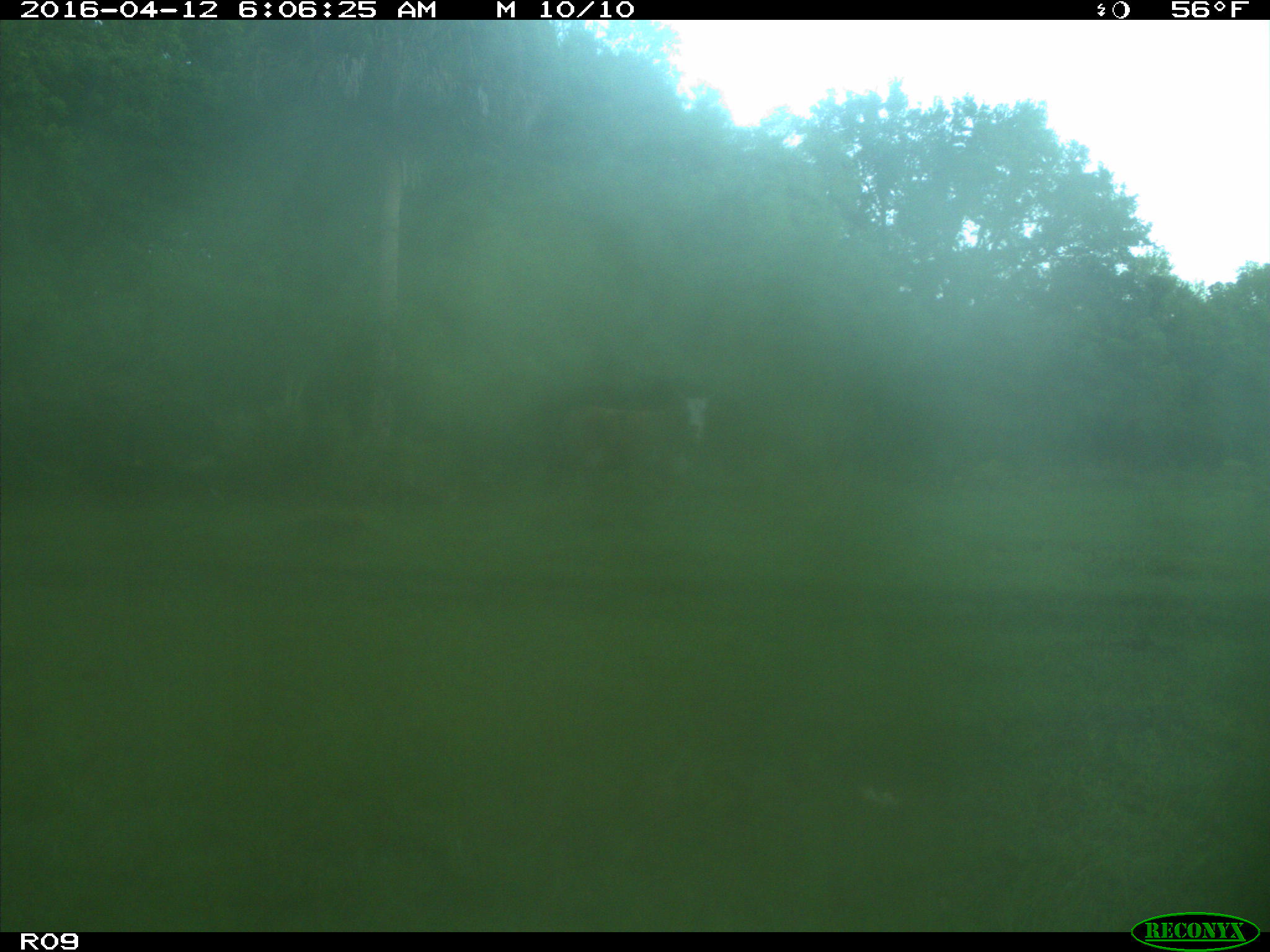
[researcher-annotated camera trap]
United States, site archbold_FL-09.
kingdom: Animalia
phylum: Chordata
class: Mammalia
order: Artiodactyla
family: Bovidae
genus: Bos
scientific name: Bos taurus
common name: domestic cow